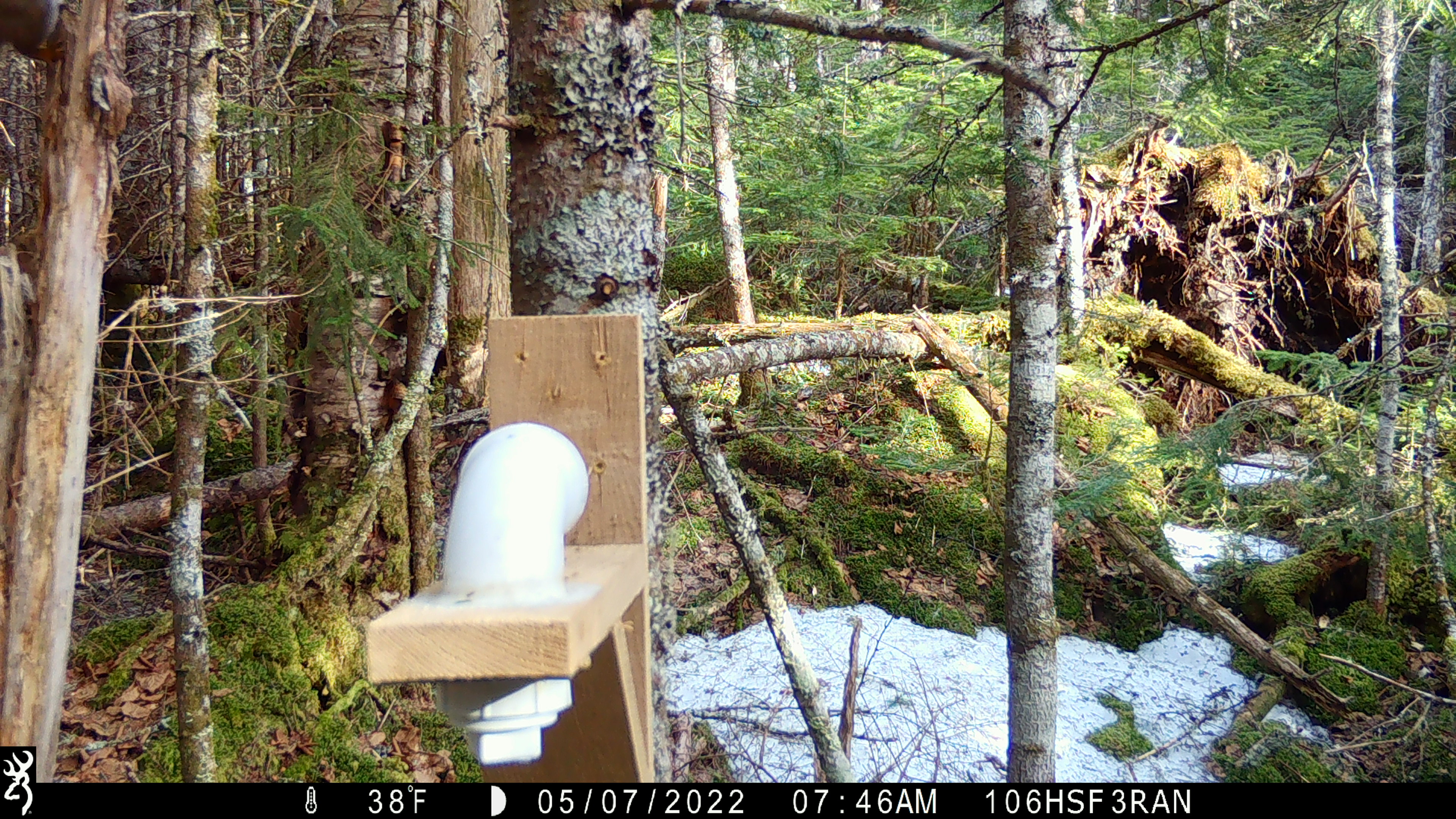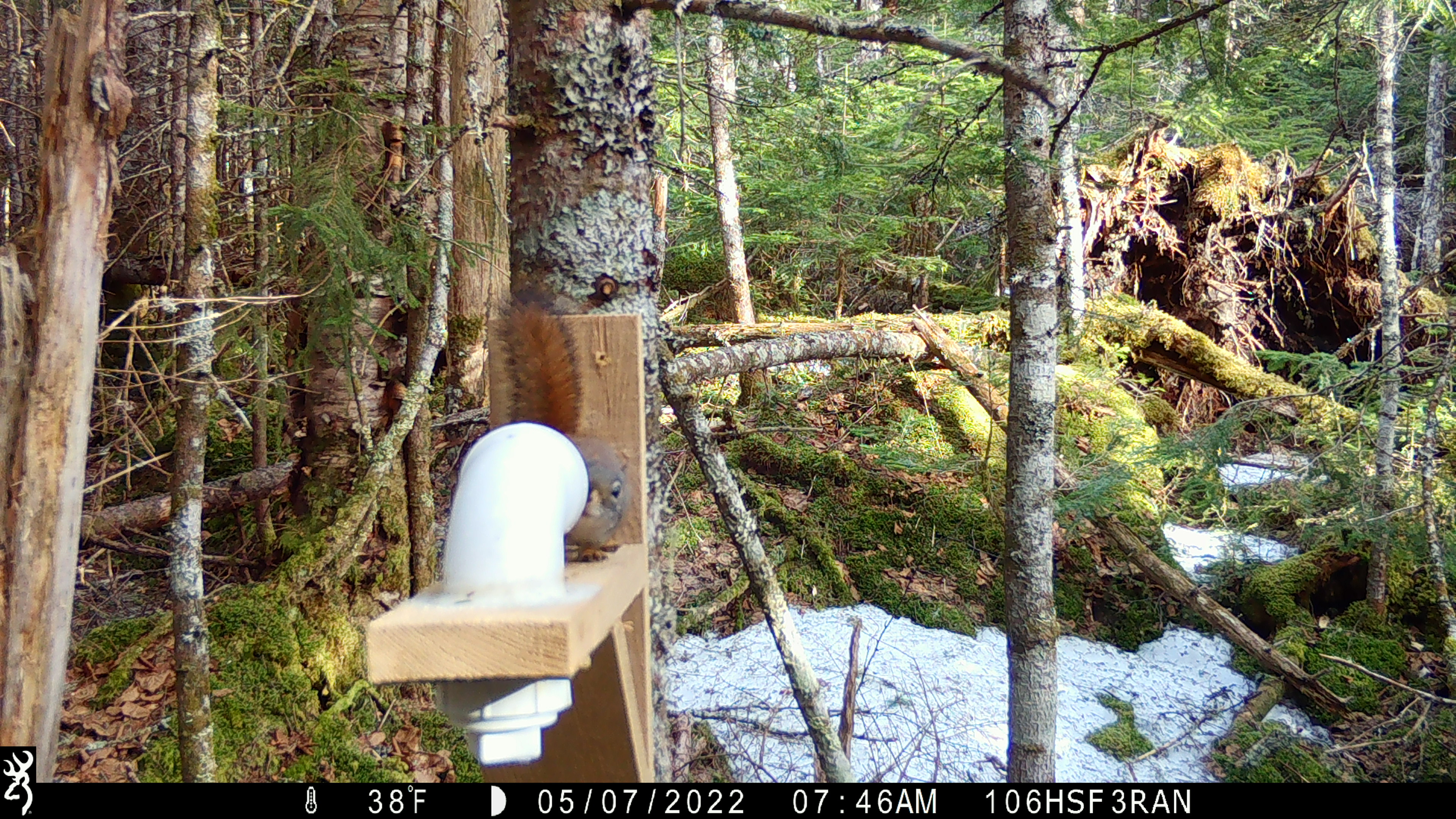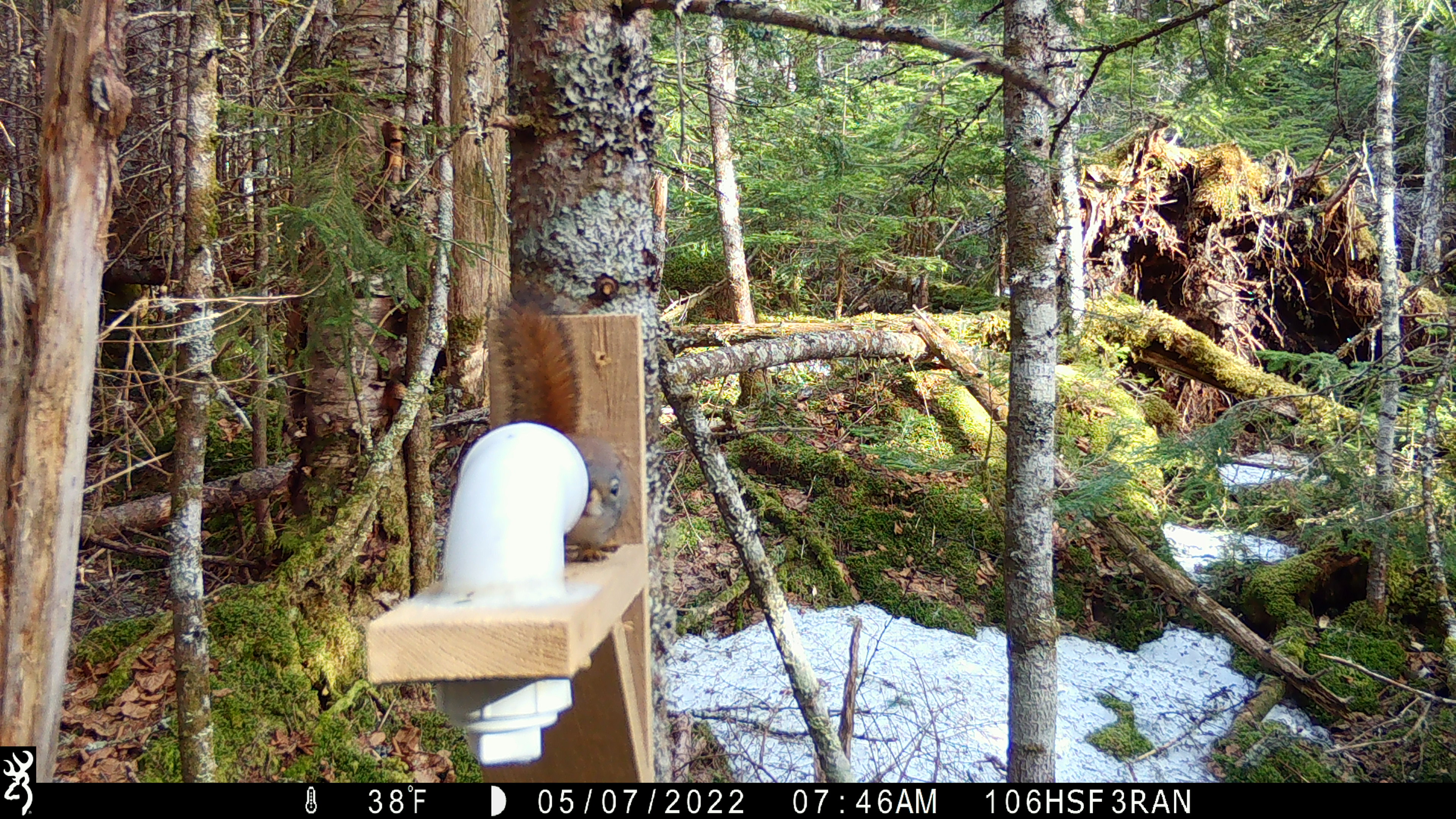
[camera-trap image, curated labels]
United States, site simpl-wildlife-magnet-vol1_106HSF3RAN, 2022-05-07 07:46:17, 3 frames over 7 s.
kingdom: Animalia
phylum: Chordata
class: Mammalia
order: Rodentia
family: Sciuridae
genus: Tamiasciurus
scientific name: Tamiasciurus hudsonicus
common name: red squirrel